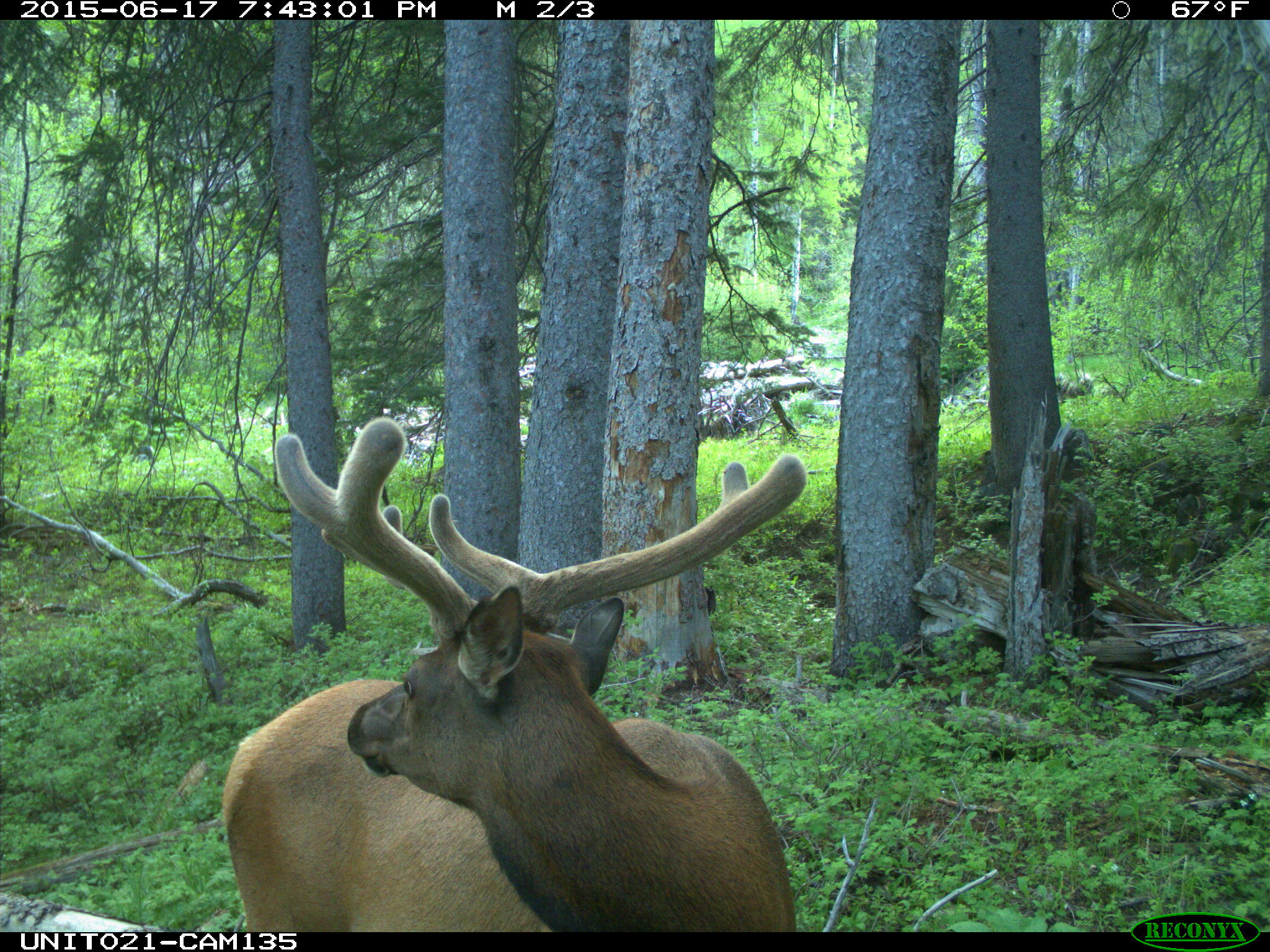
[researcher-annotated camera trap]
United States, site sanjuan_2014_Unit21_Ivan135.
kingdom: Animalia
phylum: Chordata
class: Mammalia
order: Artiodactyla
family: Cervidae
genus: Cervus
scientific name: Cervus elaphus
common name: red deer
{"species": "Cervus elaphus (red deer)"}